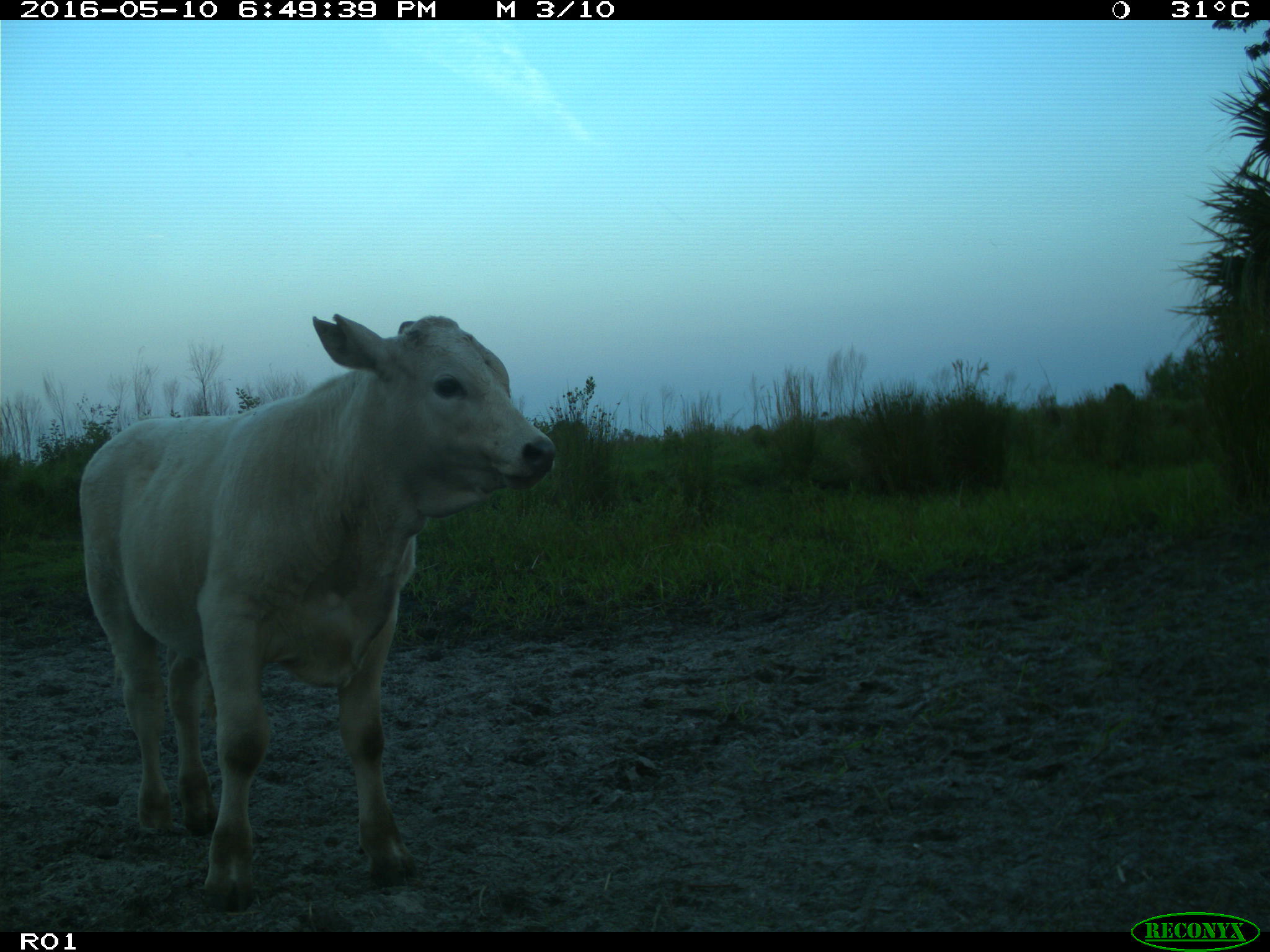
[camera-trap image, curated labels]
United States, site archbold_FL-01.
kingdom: Animalia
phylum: Chordata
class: Mammalia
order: Artiodactyla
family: Bovidae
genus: Bos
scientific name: Bos taurus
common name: domestic cow